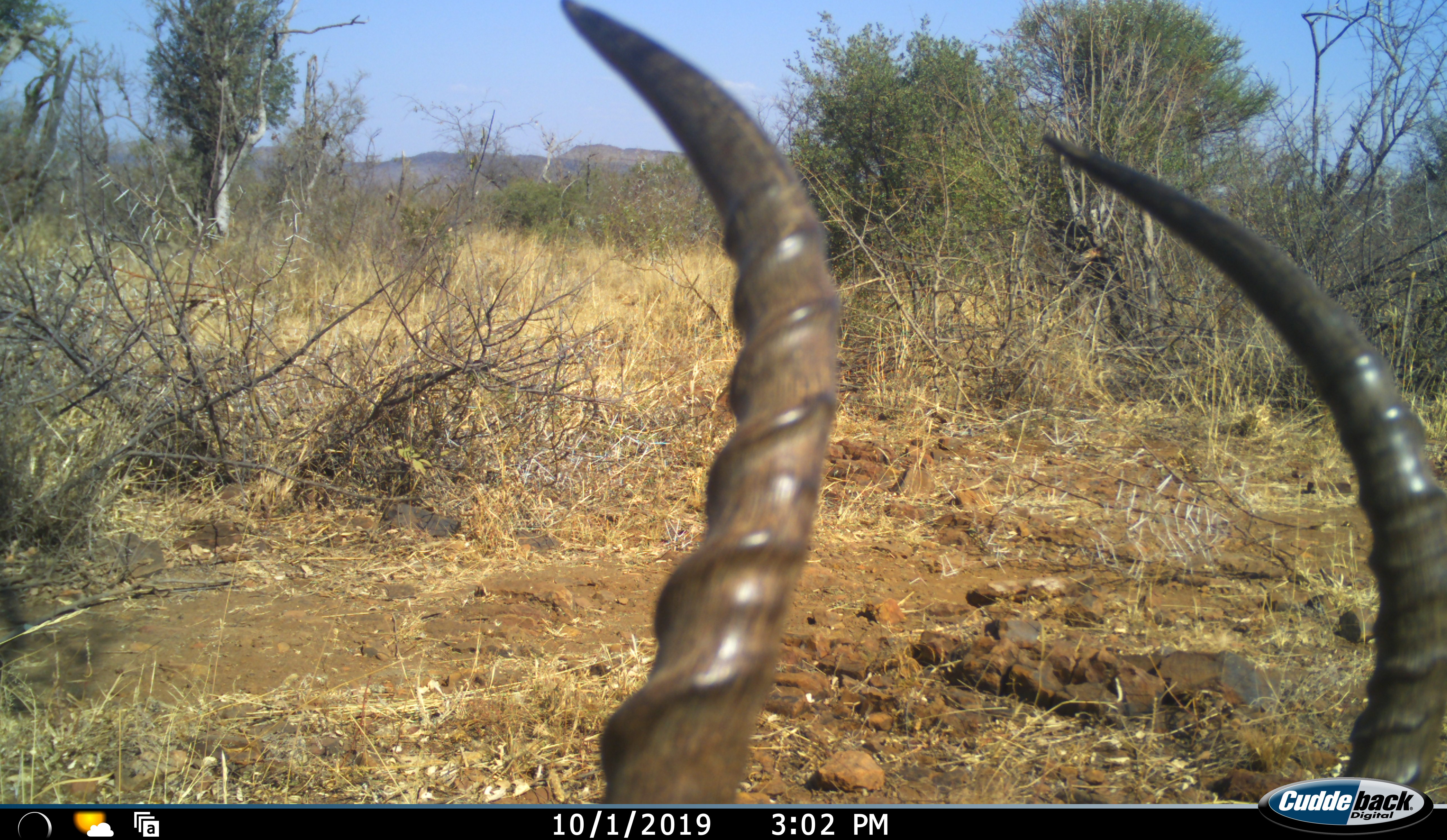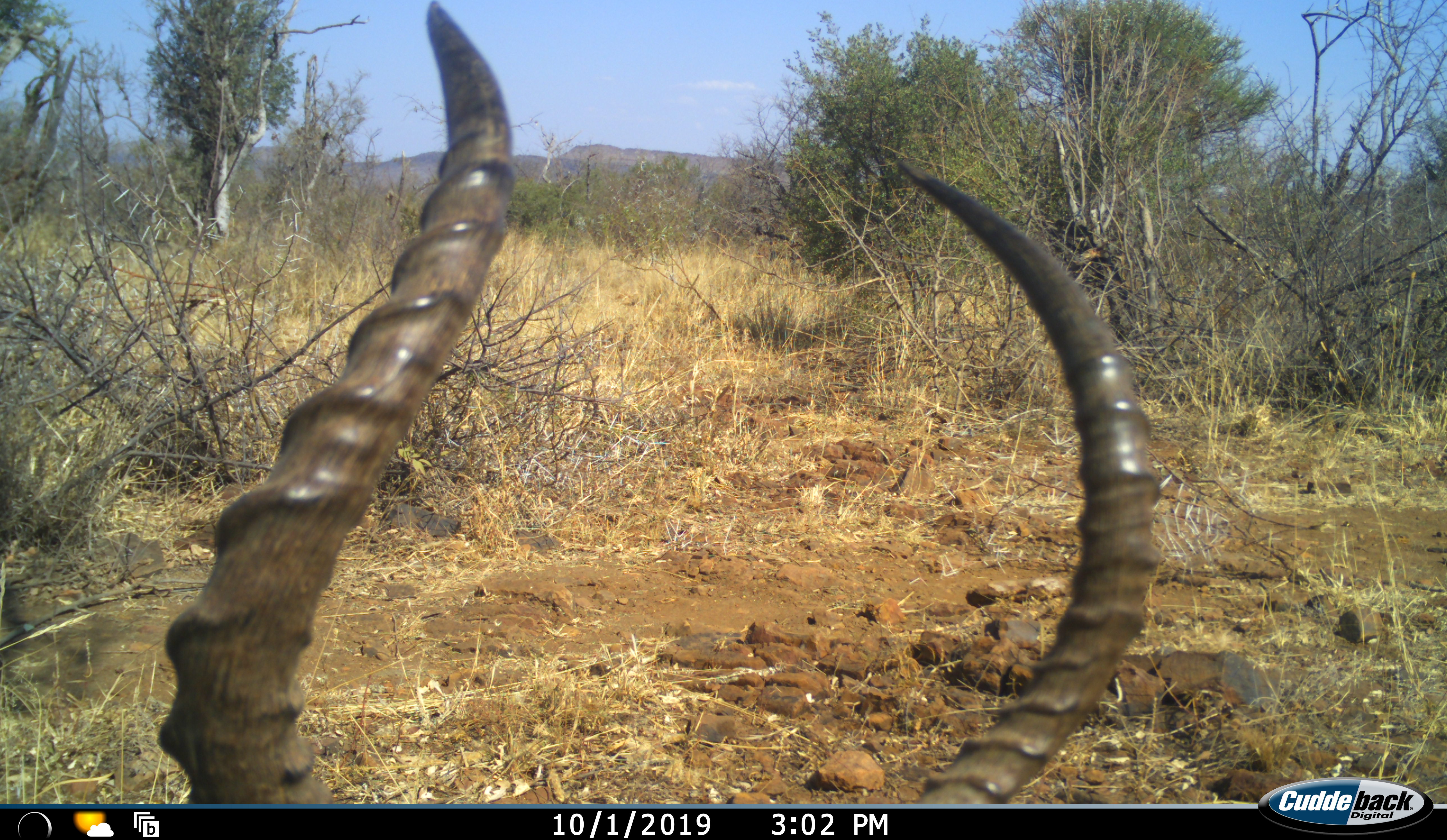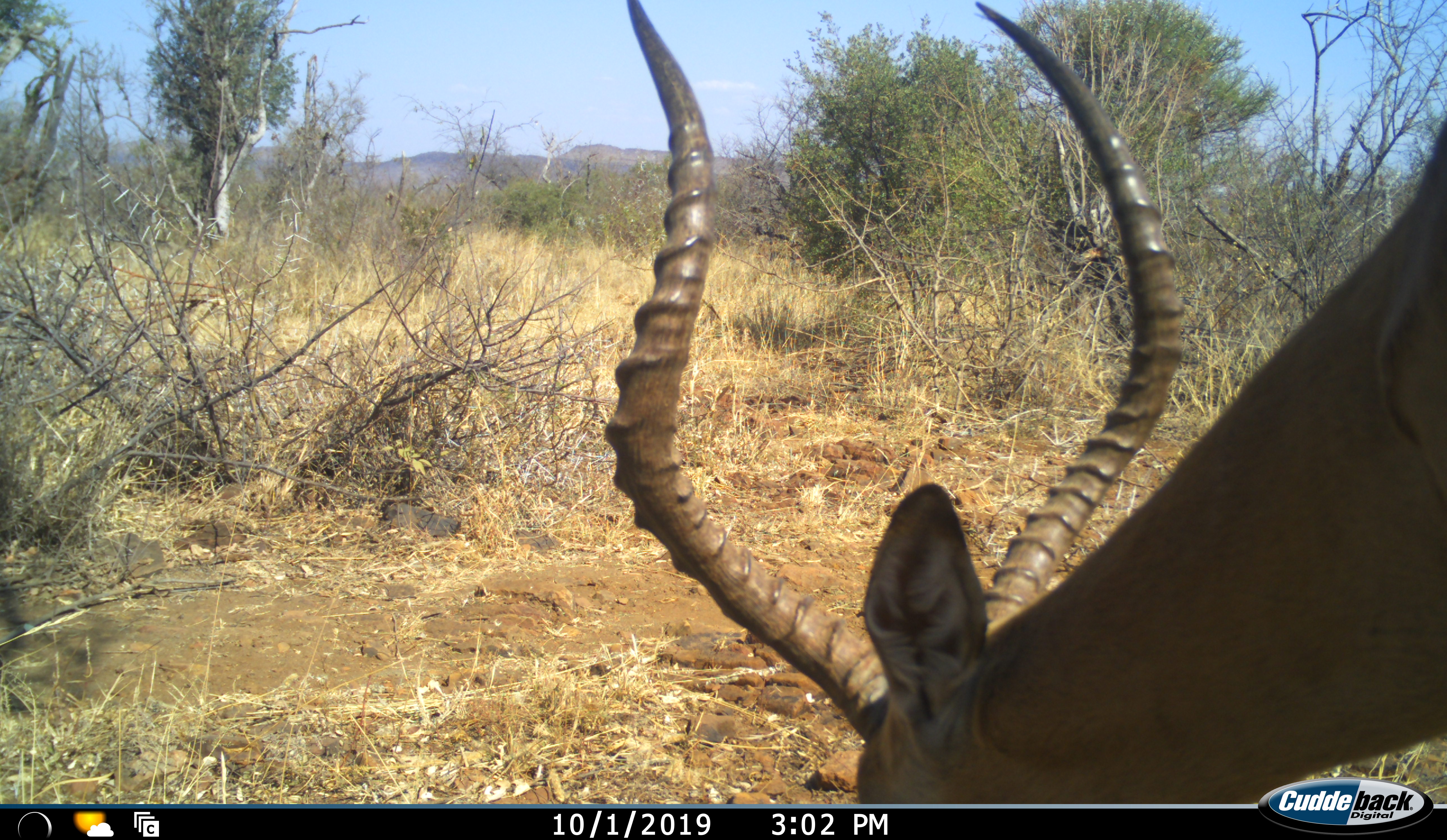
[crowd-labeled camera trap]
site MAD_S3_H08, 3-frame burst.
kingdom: Animalia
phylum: Chordata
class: Mammalia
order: Artiodactyla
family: Bovidae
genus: Aepyceros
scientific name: Aepyceros melampus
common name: impala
Impala (Aepyceros melampus), count 1. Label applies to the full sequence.